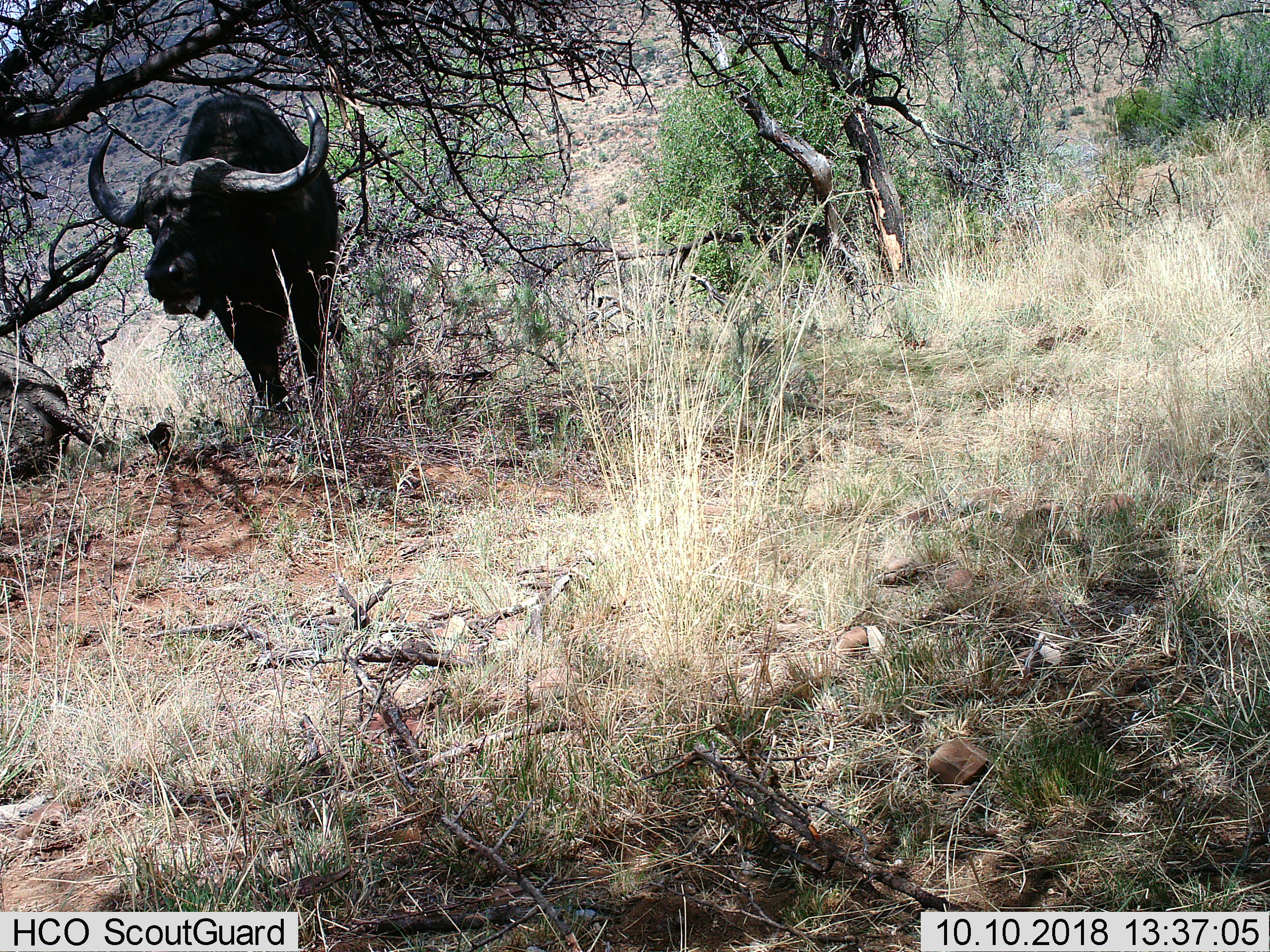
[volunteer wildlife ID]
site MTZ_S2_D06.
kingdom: Animalia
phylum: Chordata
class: Mammalia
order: Artiodactyla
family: Bovidae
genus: Syncerus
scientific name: Syncerus caffer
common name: african buffalo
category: buffalo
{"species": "buffalo (african buffalo) (Syncerus caffer)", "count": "1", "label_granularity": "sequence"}